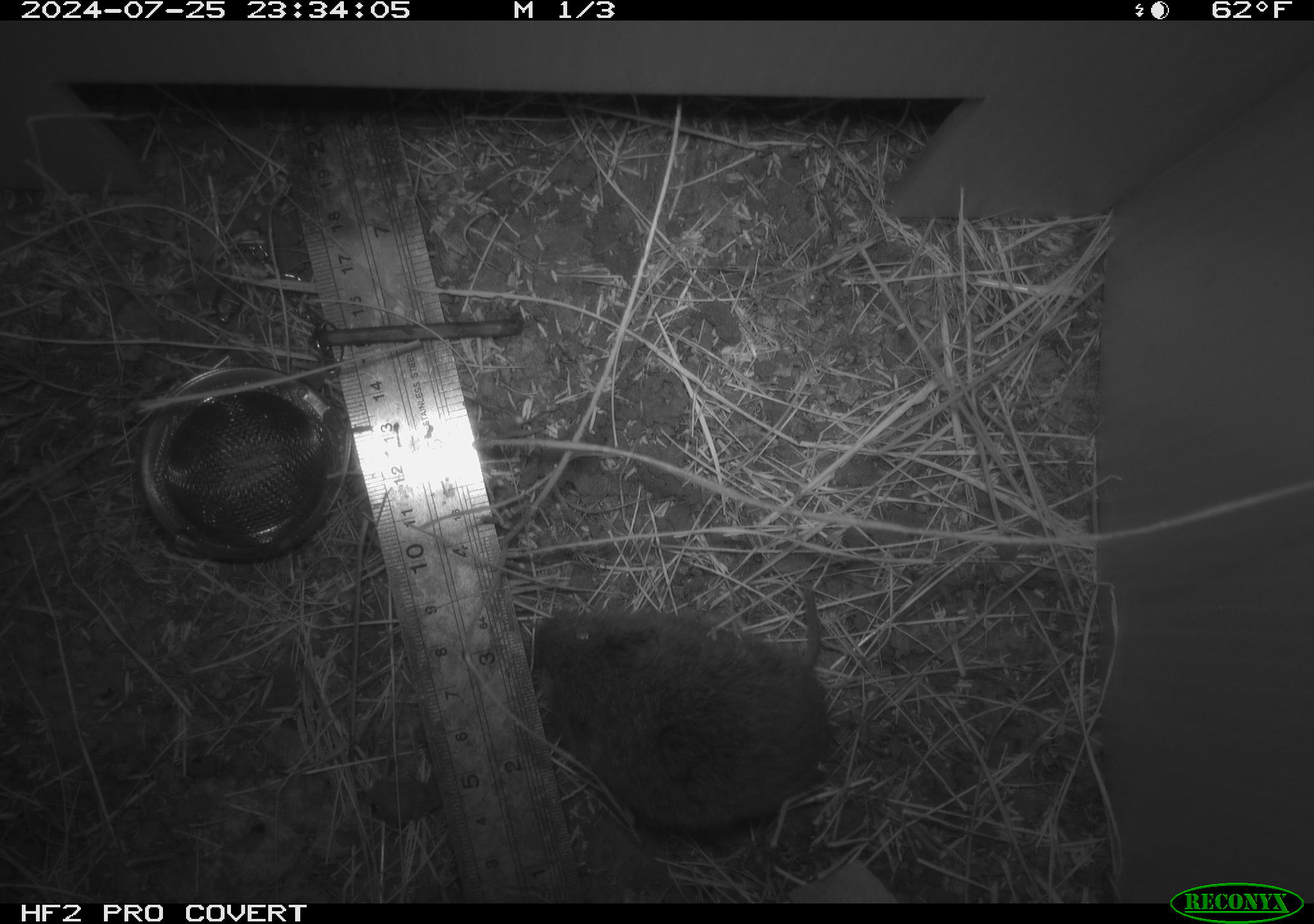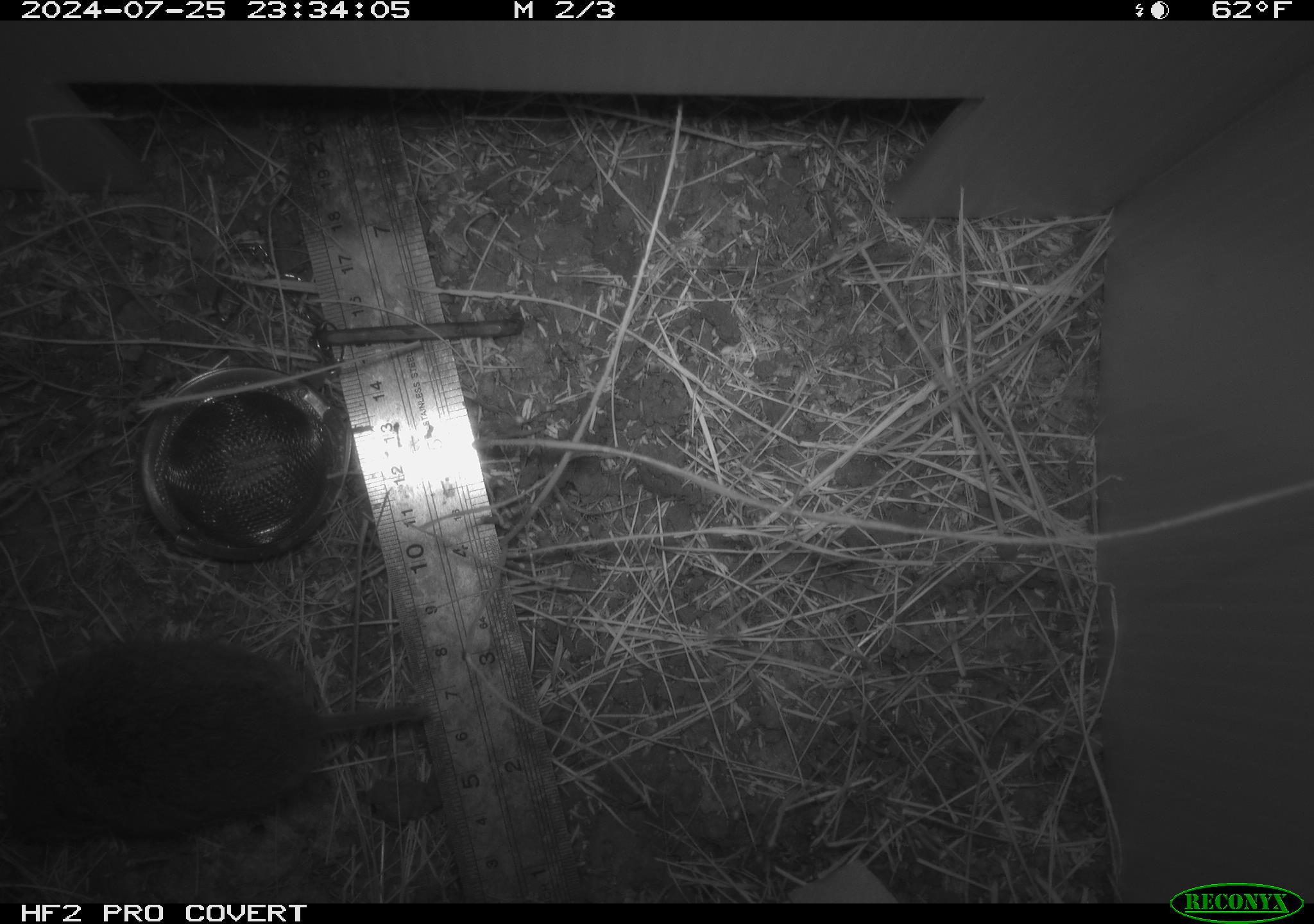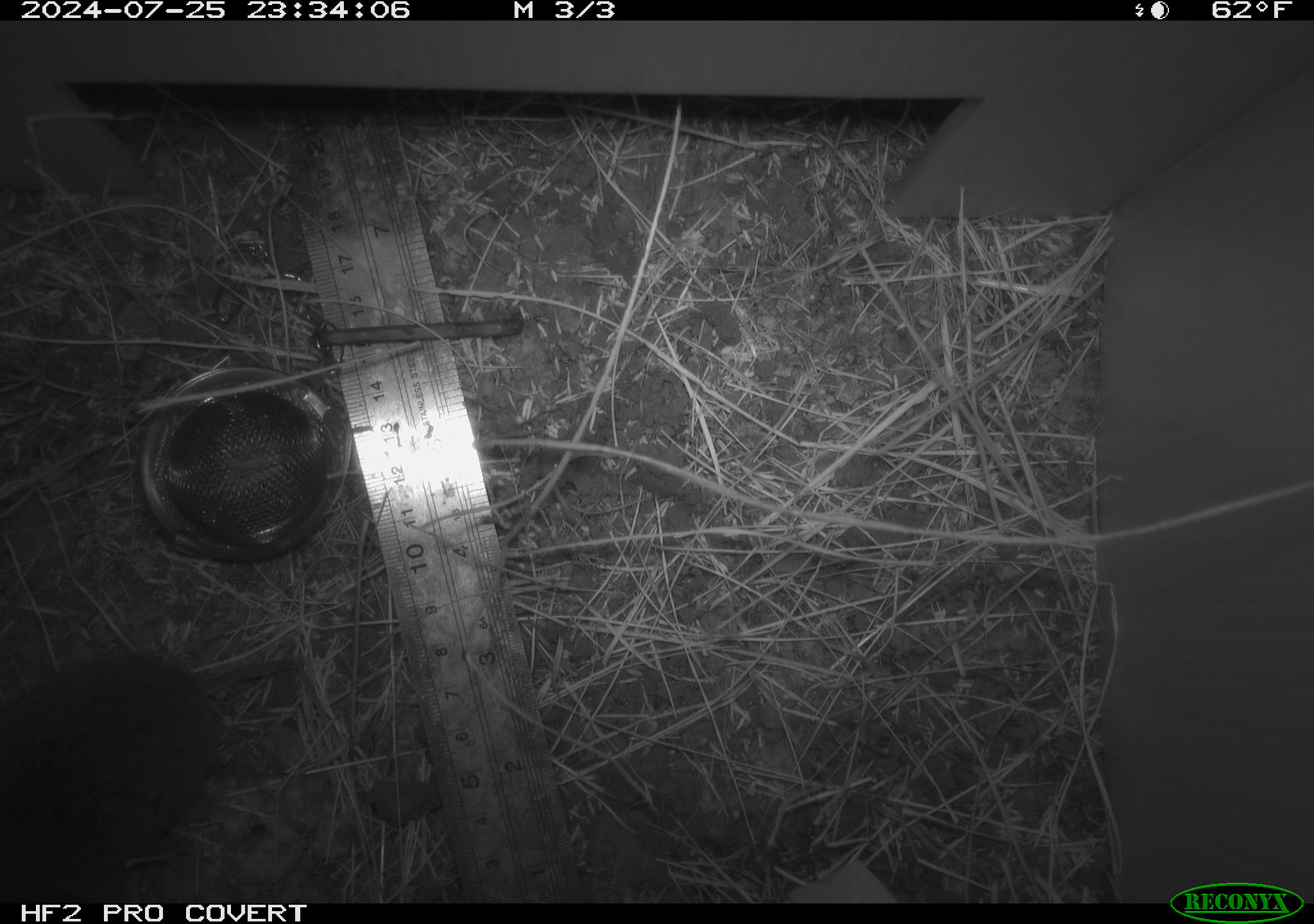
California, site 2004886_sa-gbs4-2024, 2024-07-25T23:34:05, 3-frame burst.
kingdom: Animalia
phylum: Chordata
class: Mammalia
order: Rodentia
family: Cricetidae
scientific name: Arvicolinae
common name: voles, lemmings, and muskrats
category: arvicolinae subfamily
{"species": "arvicolinae subfamily (voles, lemmings, and muskrats) (Arvicolinae)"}